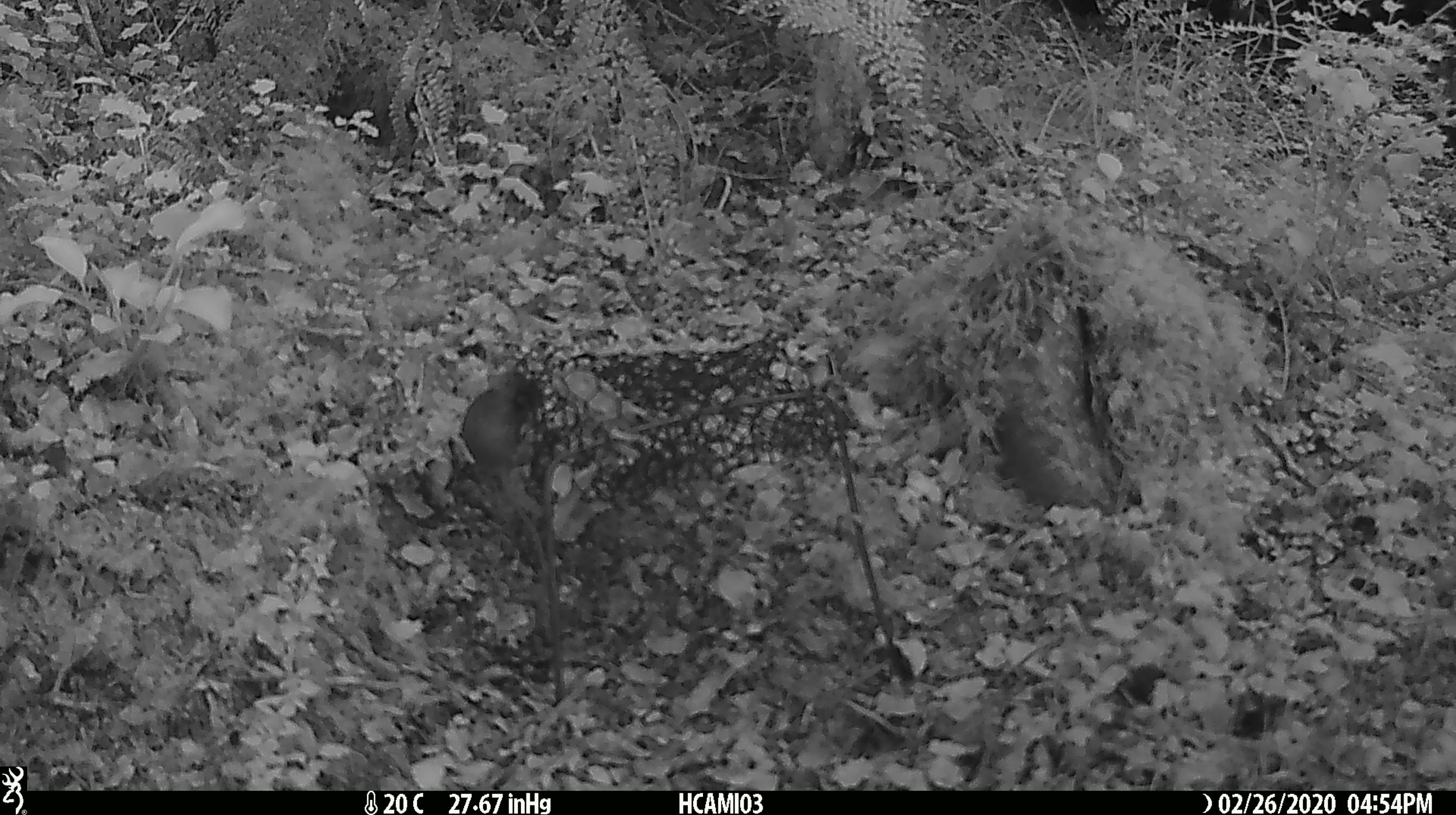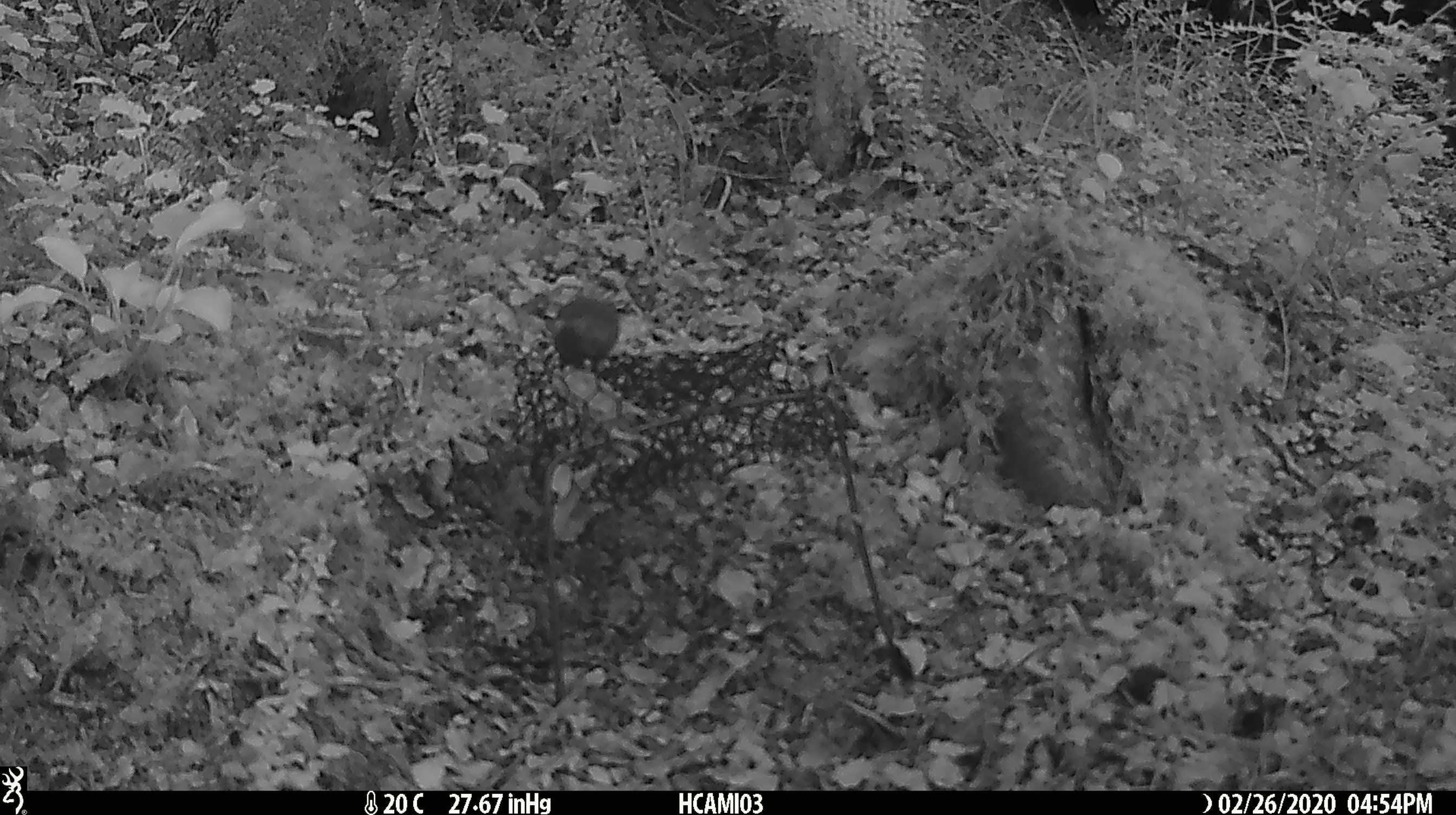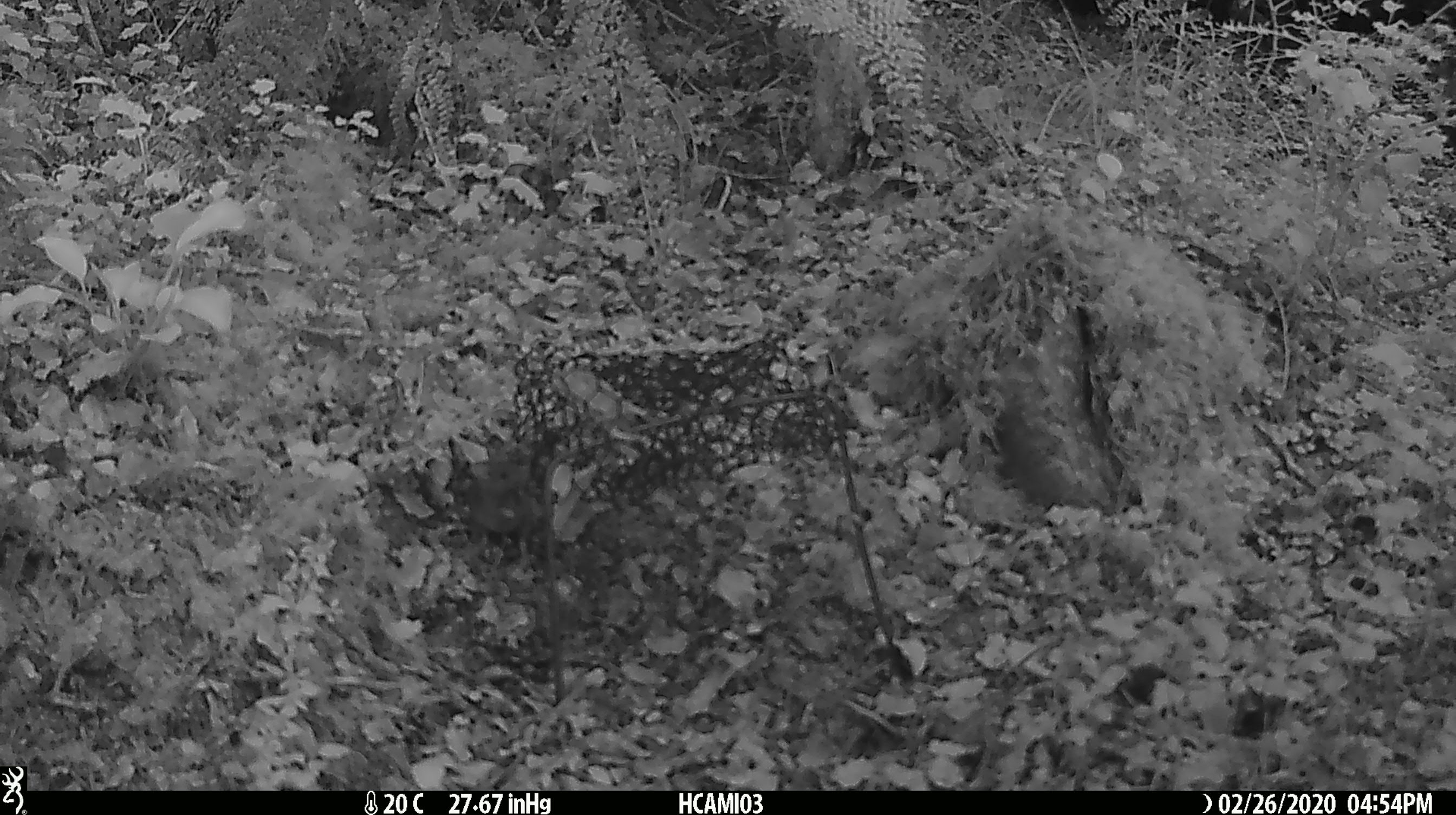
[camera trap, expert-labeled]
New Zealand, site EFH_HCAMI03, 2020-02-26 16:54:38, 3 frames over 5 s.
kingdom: Animalia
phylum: Chordata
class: Mammalia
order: Rodentia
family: Muridae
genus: Mus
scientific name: Mus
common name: mouse